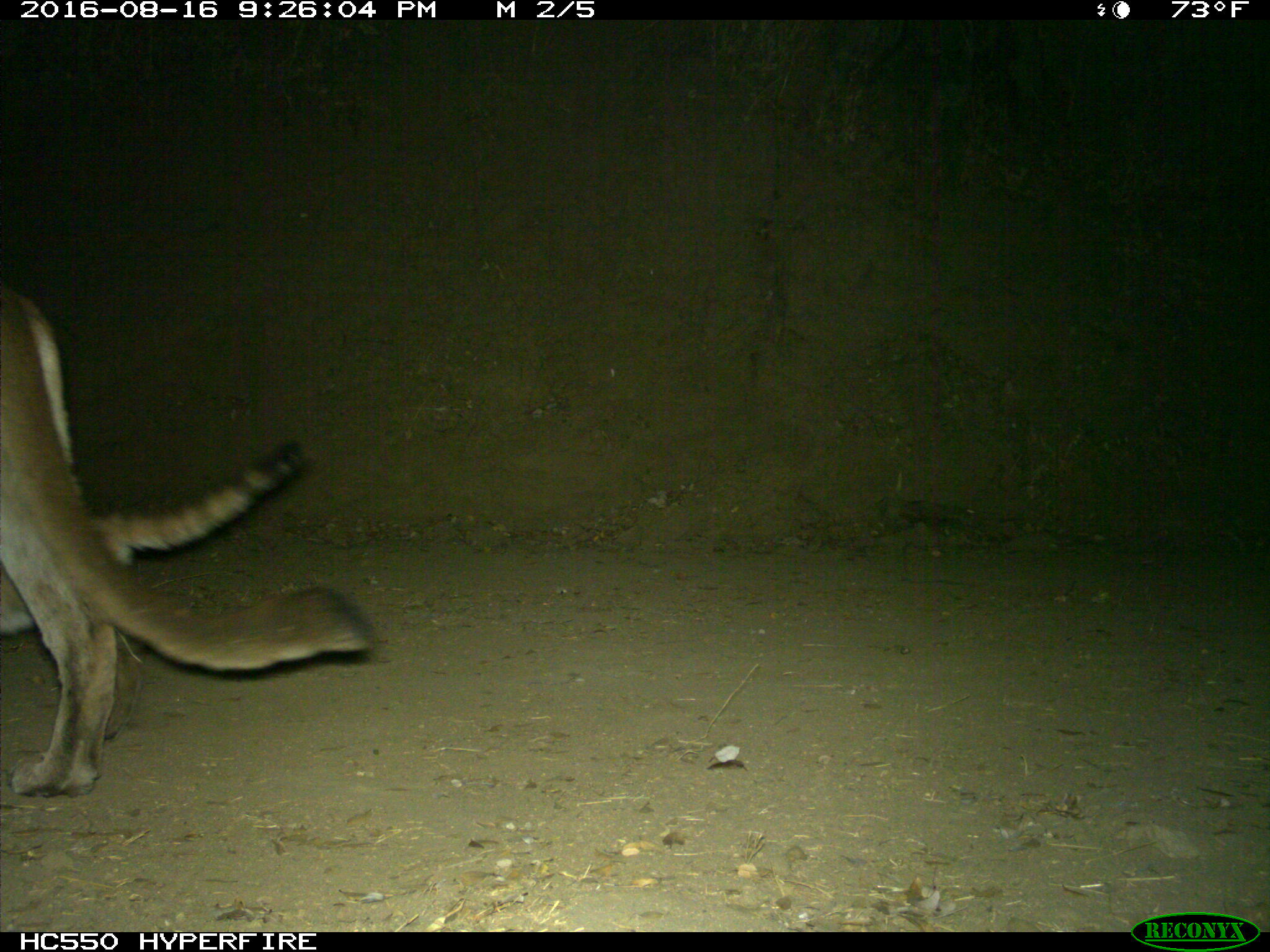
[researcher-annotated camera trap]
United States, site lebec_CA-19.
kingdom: Animalia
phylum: Chordata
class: Mammalia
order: Carnivora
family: Felidae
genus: Puma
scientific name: Puma concolor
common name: mountain lion